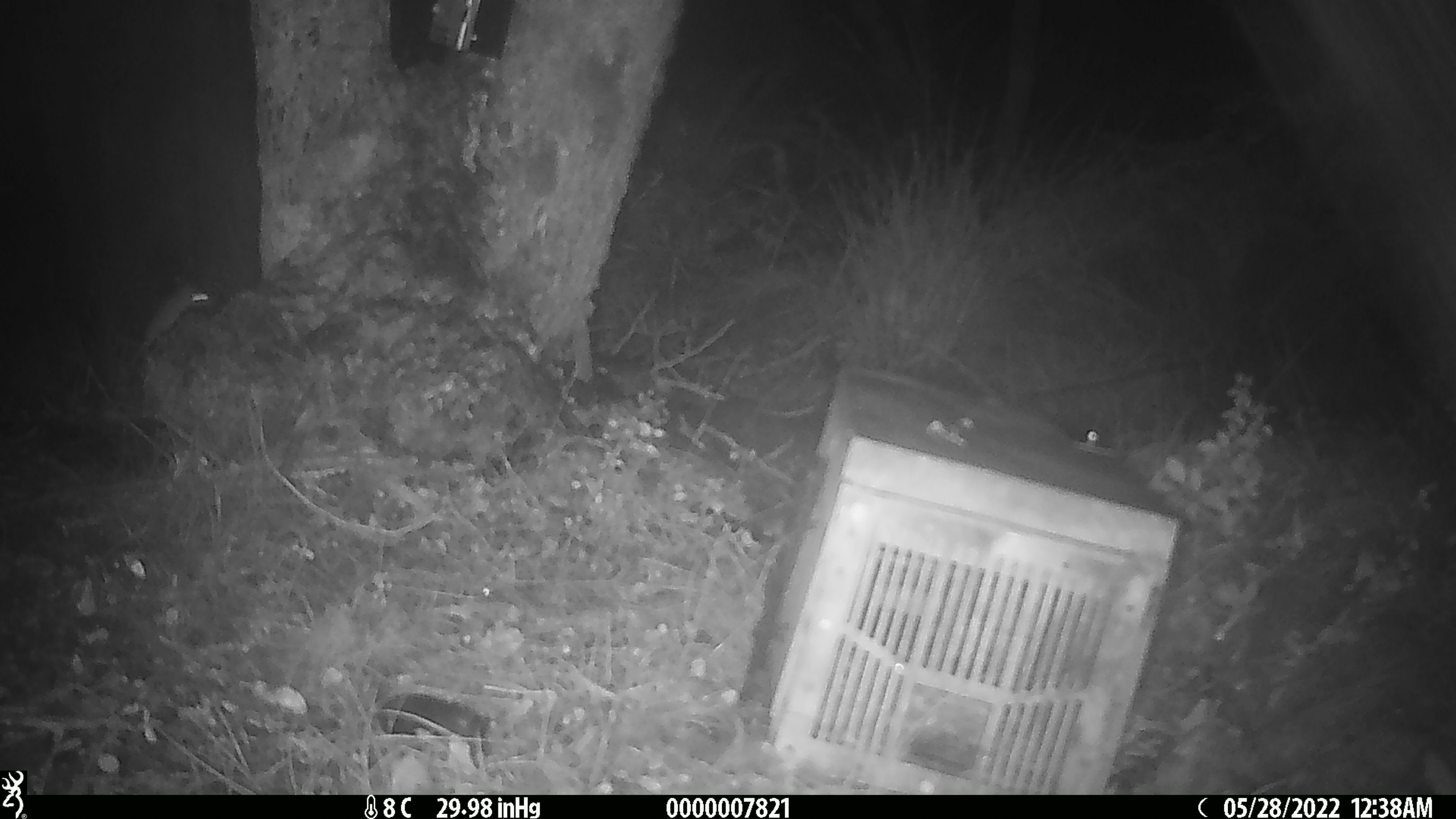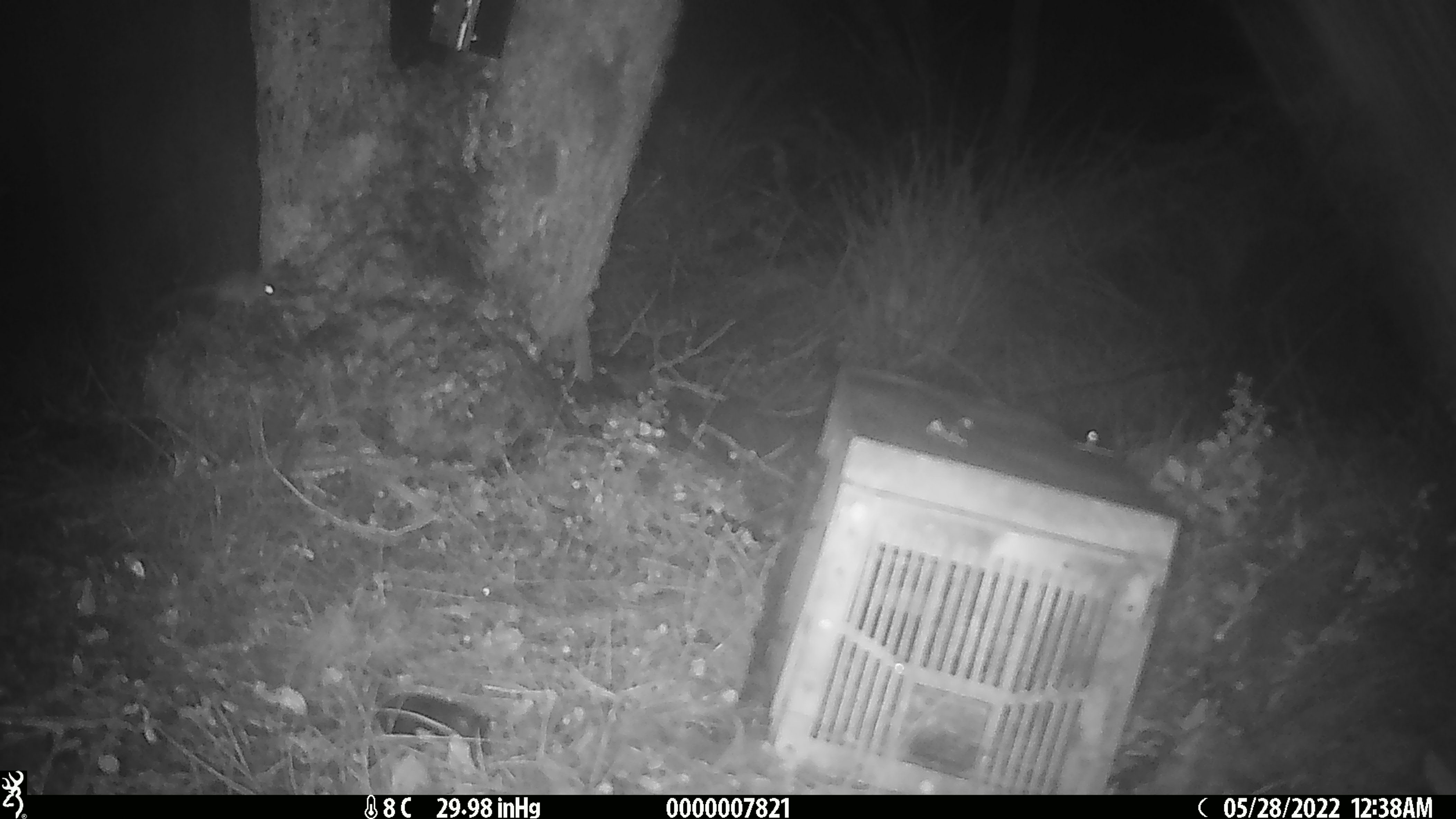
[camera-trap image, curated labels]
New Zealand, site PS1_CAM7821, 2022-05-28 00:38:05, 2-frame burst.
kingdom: Animalia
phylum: Chordata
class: Mammalia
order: Rodentia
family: Muridae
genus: Mus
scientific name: Mus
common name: mouse